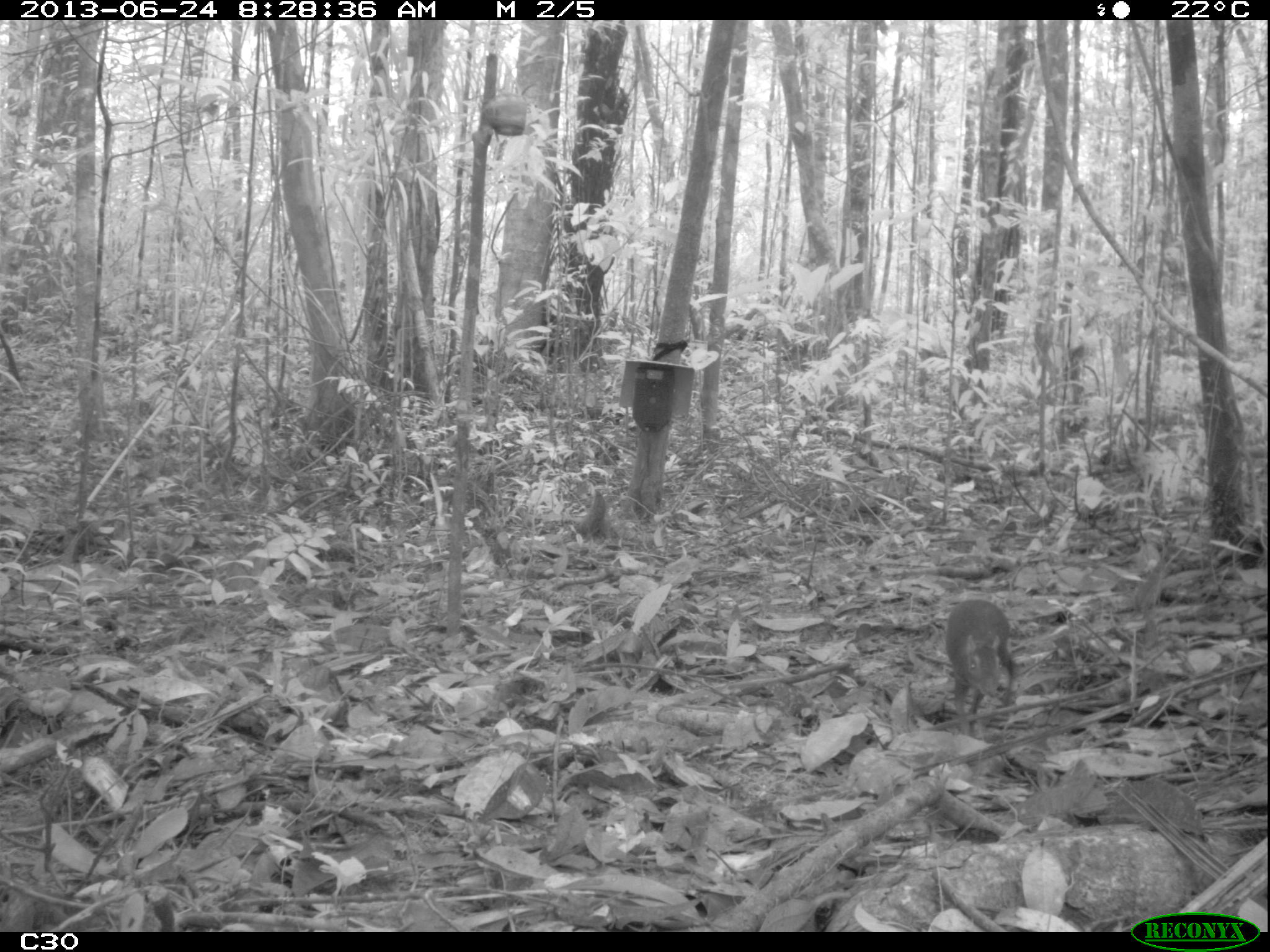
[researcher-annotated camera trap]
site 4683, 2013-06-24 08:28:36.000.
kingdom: Animalia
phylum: Chordata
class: Mammalia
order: Rodentia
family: Dasyproctidae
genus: Myoprocta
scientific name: Myoprocta pratti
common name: green acouchi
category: myoprocta pratii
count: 1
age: adult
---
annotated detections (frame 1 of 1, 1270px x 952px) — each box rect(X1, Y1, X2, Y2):
myoprocta pratii: rect(944, 597, 1013, 733)